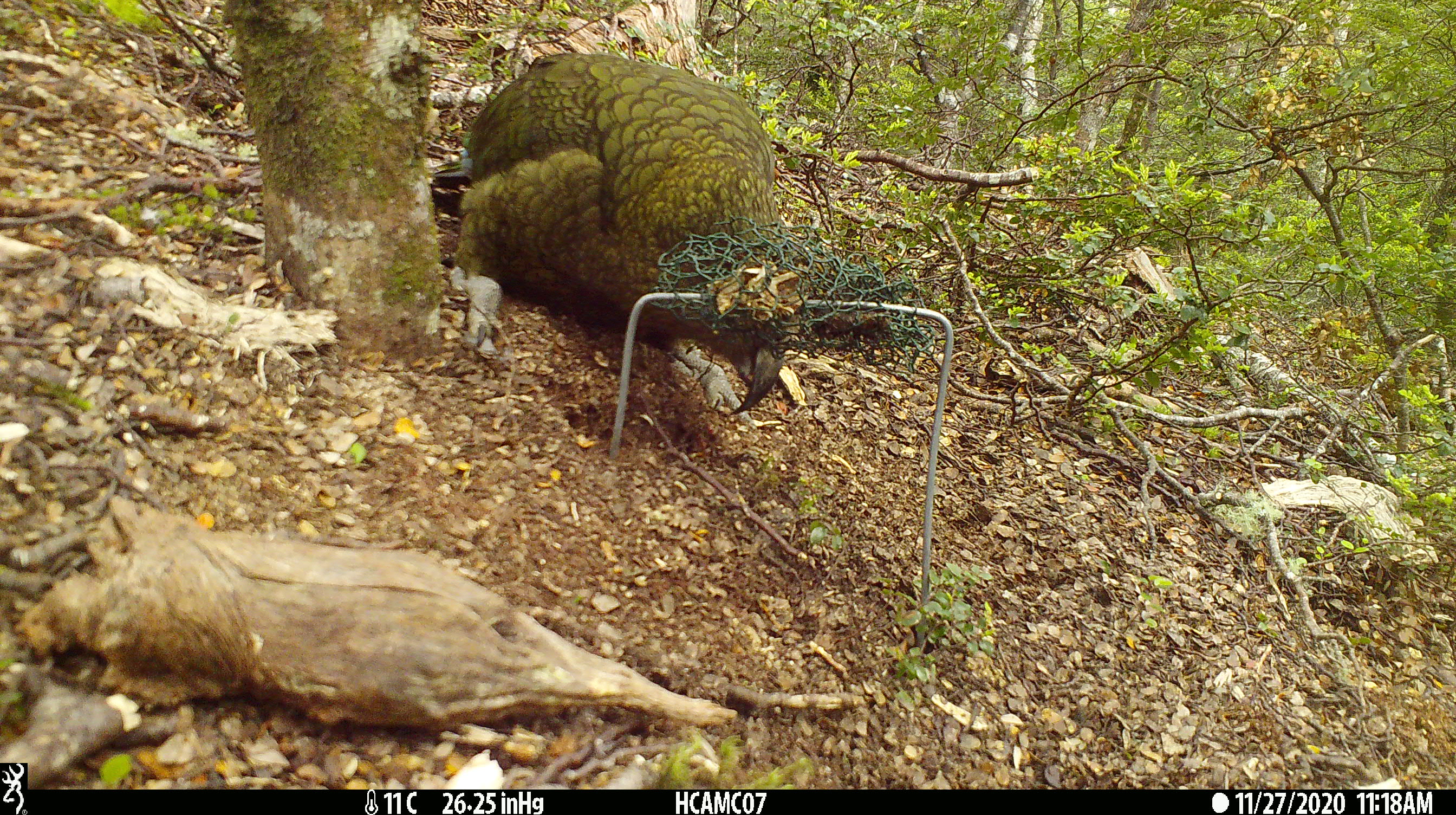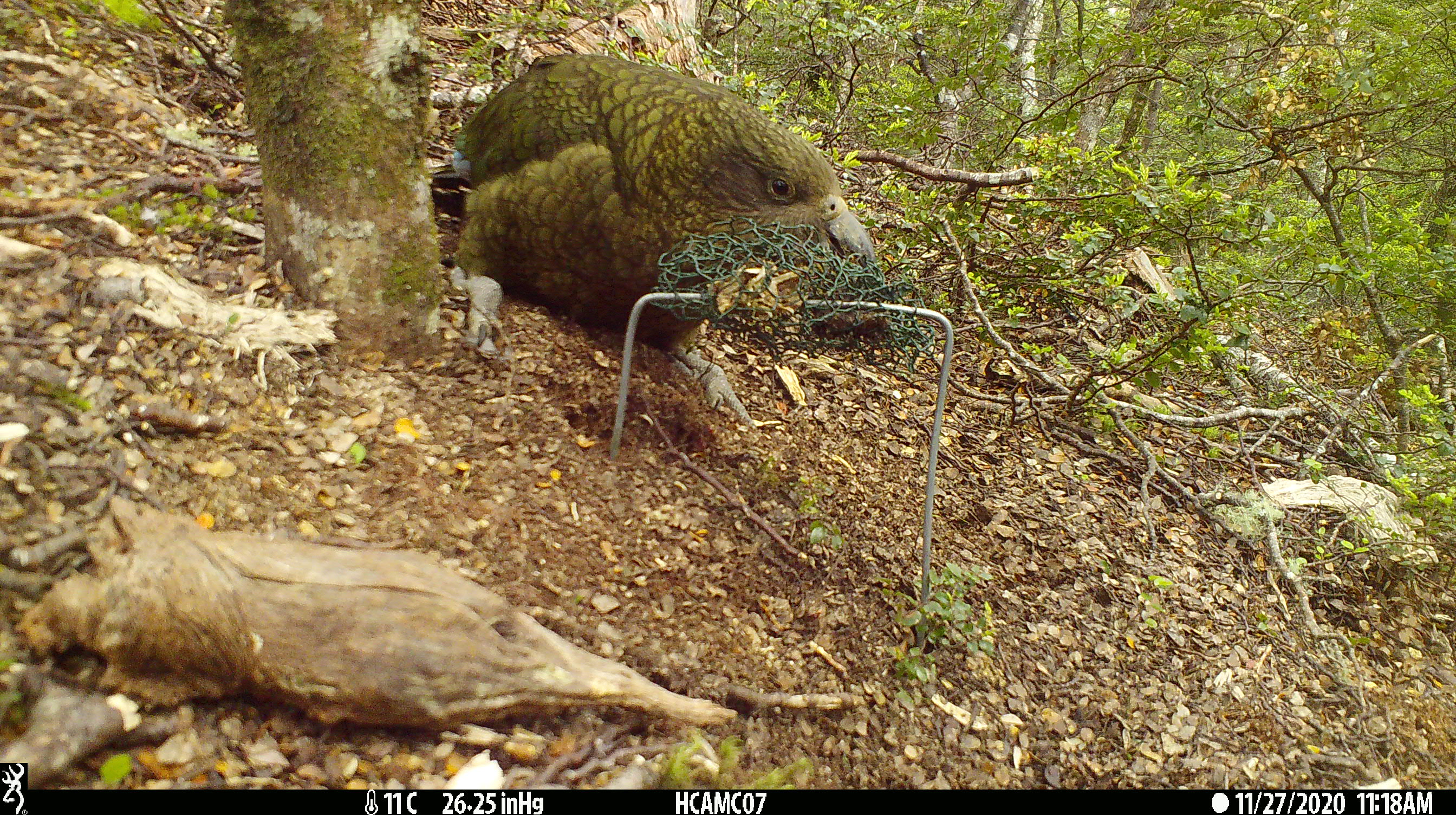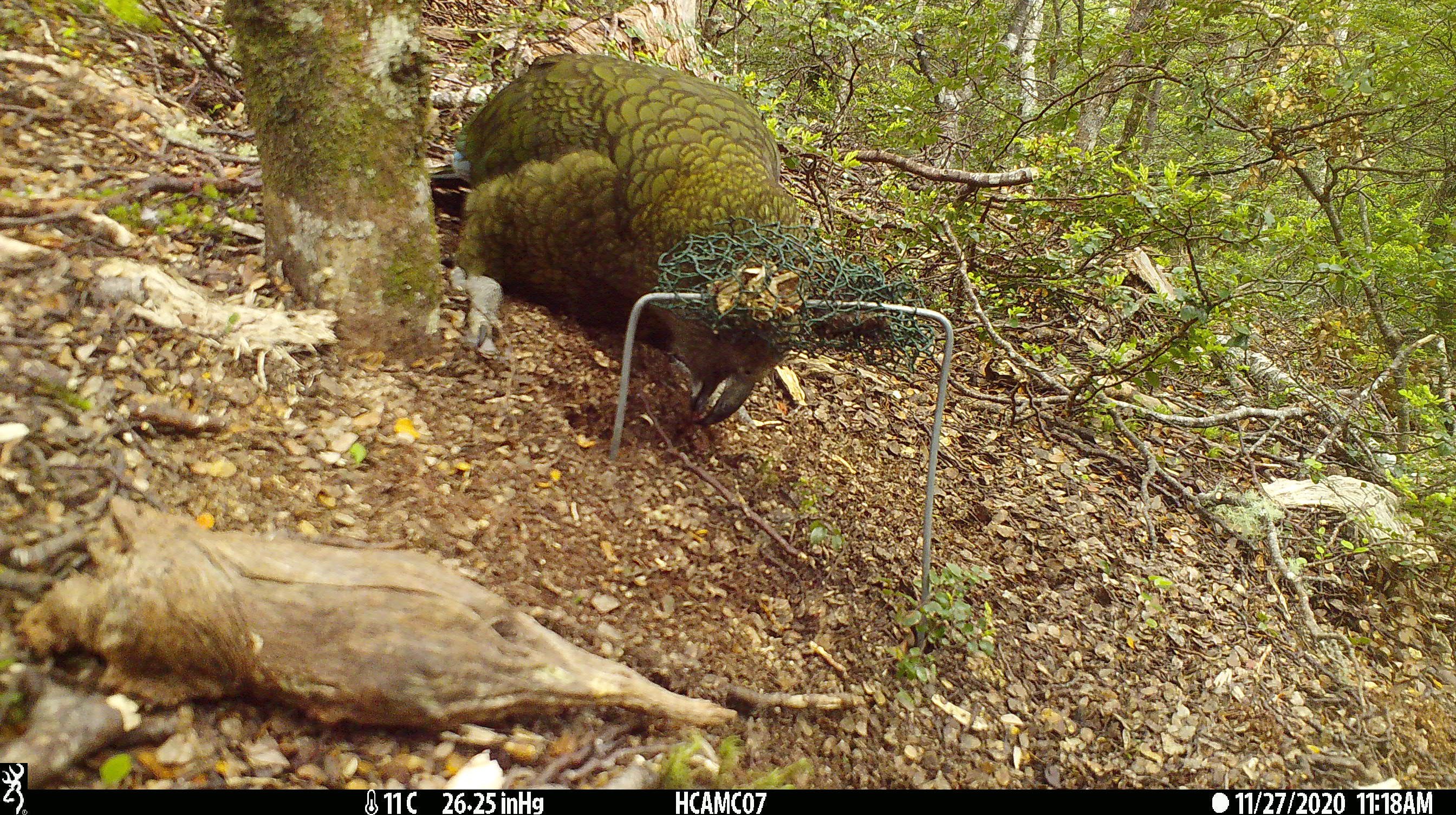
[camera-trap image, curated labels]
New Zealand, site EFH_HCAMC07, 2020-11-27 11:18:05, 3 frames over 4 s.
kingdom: Animalia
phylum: Chordata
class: Aves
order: Psittaciformes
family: Strigopidae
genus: Nestor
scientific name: Nestor notabilis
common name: kea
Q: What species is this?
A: Kea (Nestor notabilis).